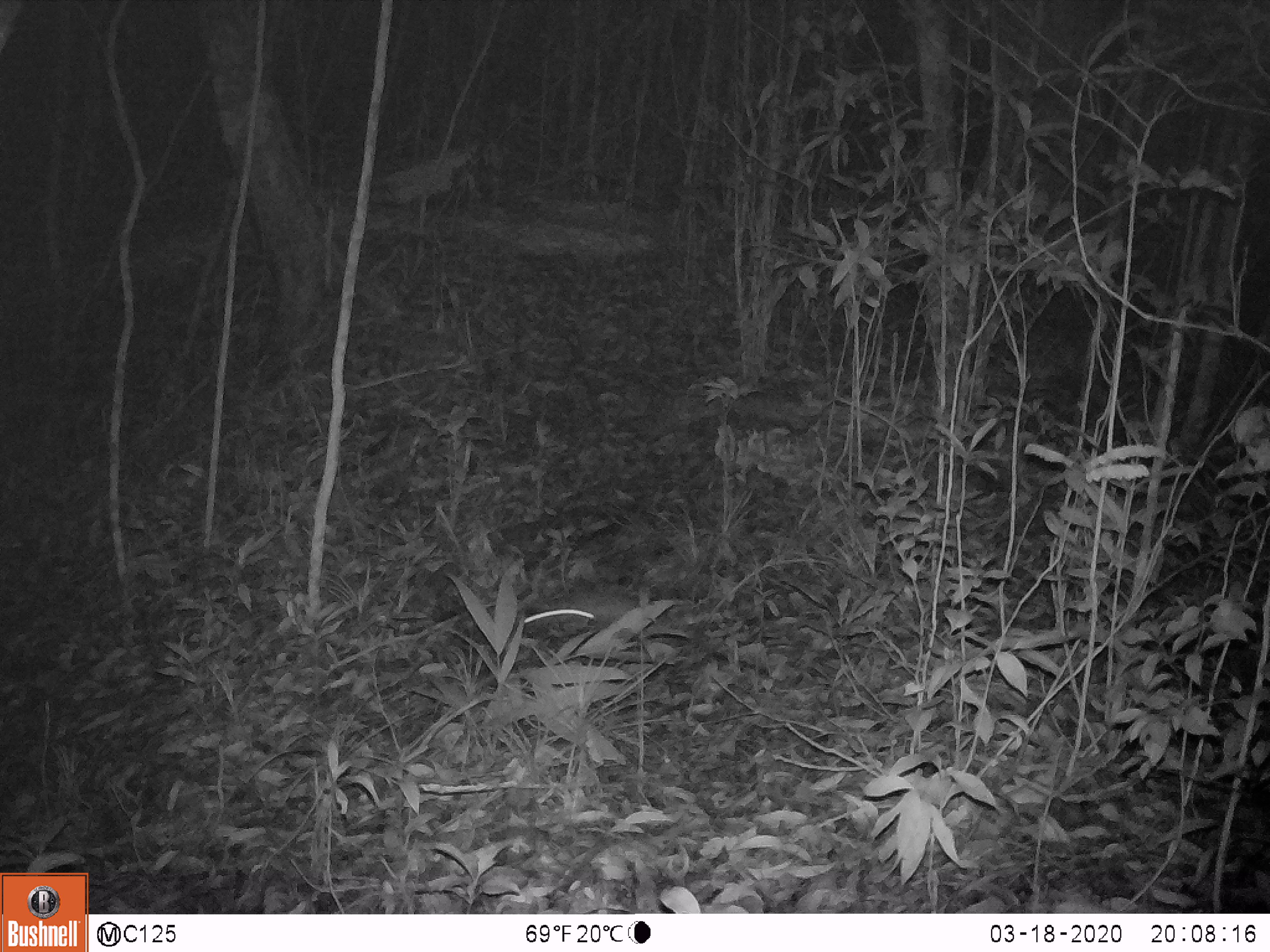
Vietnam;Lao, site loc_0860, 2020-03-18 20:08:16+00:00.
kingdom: Animalia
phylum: Chordata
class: Mammalia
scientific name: Mammalia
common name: mammal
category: unidentified small mammal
Unidentified small mammal (mammal) (Mammalia). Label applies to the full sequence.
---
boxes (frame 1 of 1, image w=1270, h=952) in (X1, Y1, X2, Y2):
unidentified small mammal: (522, 586, 636, 638)